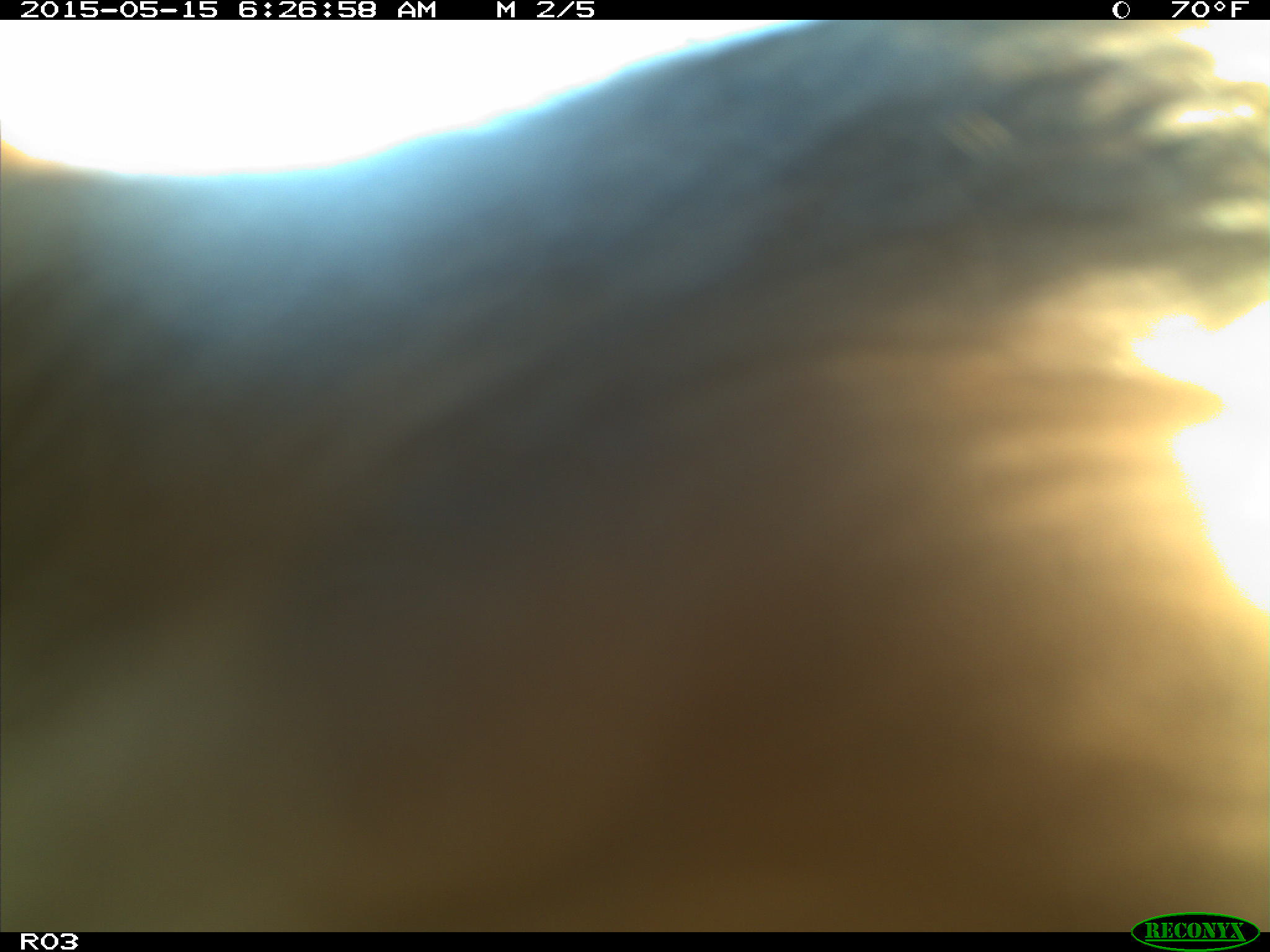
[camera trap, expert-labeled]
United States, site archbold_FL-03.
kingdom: Animalia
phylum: Chordata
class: Mammalia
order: Artiodactyla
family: Bovidae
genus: Bos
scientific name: Bos taurus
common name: domestic cow